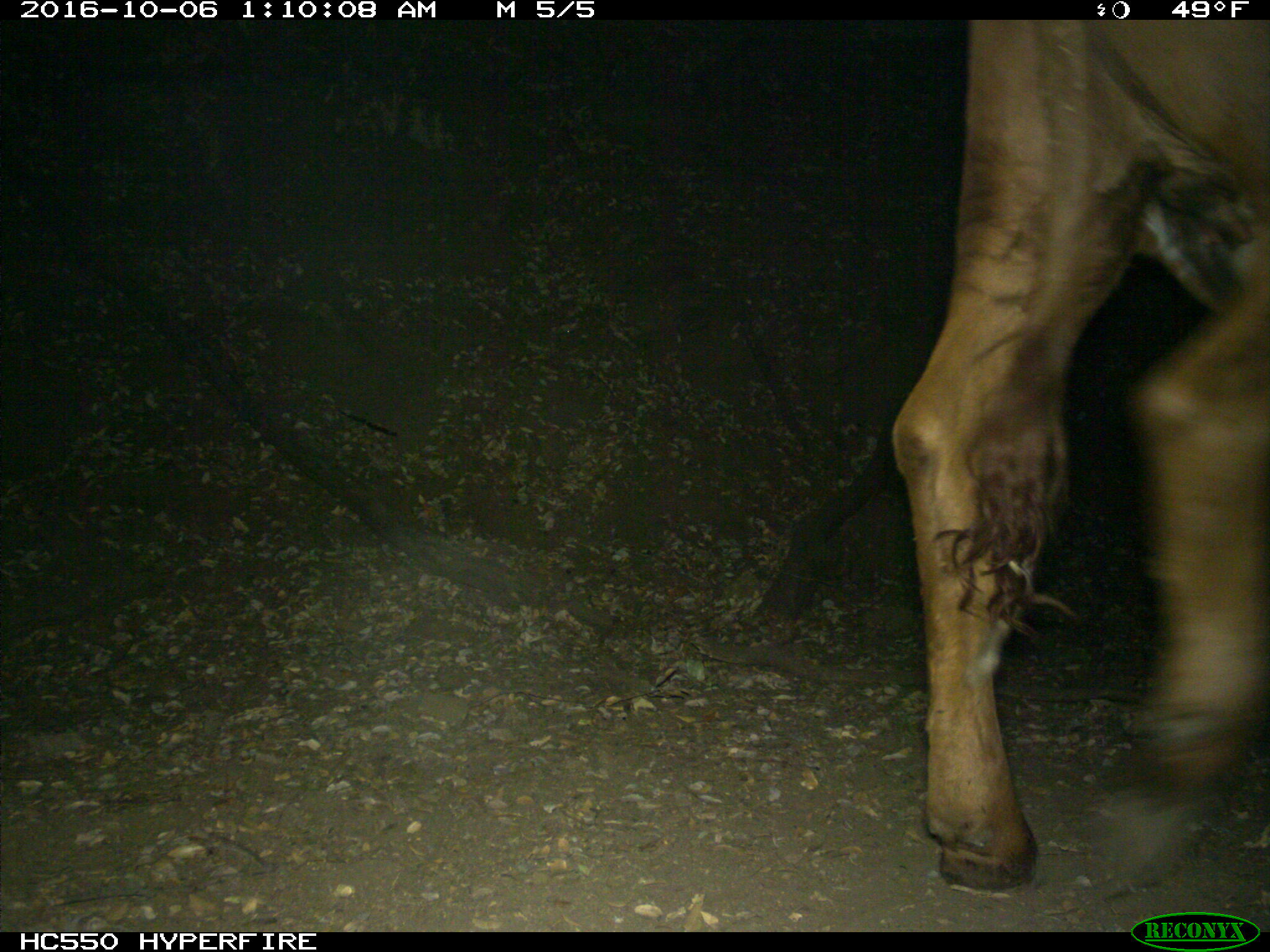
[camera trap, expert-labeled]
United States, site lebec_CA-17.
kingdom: Animalia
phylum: Chordata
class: Mammalia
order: Artiodactyla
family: Bovidae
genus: Bos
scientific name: Bos taurus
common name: domestic cow